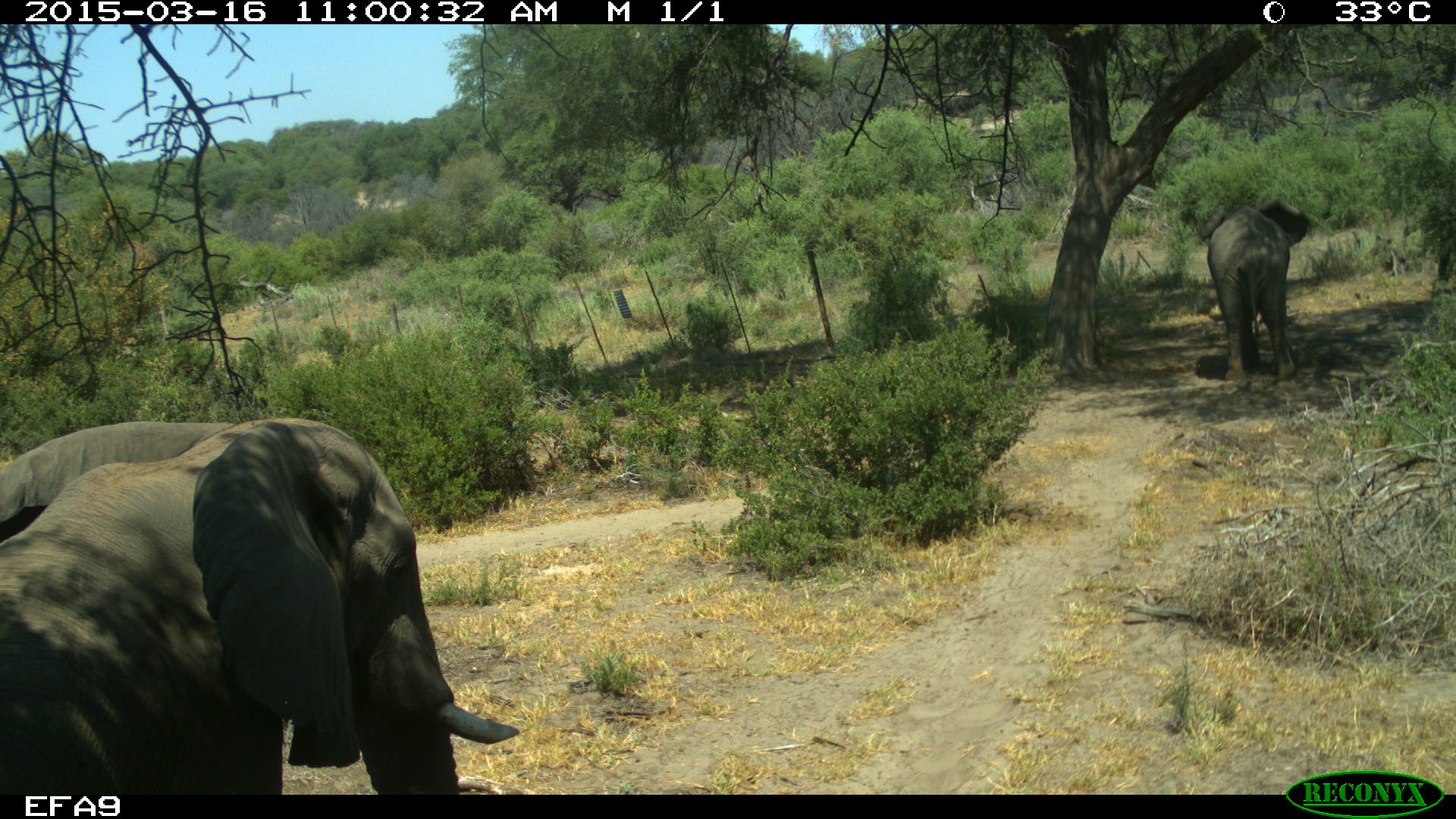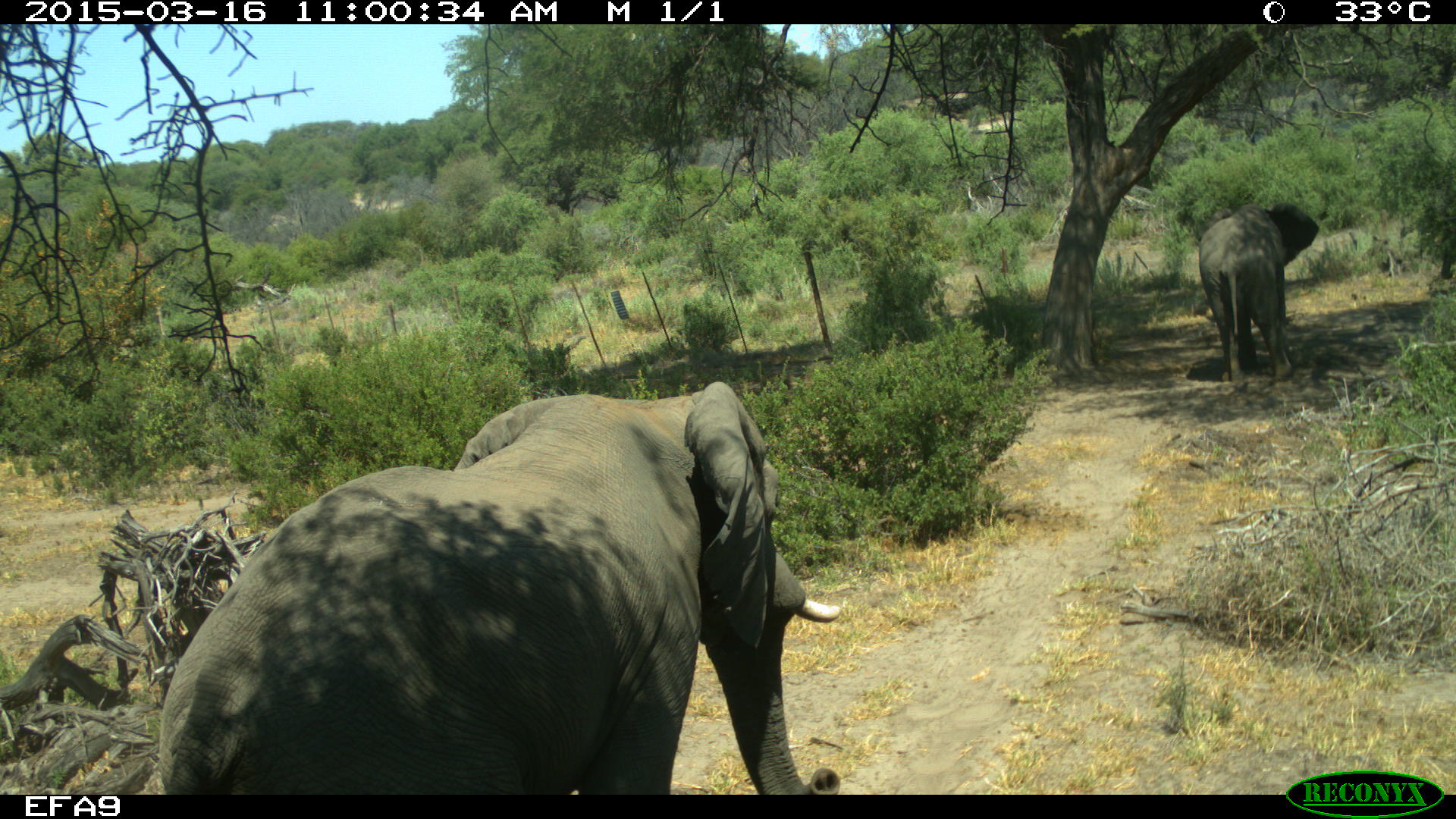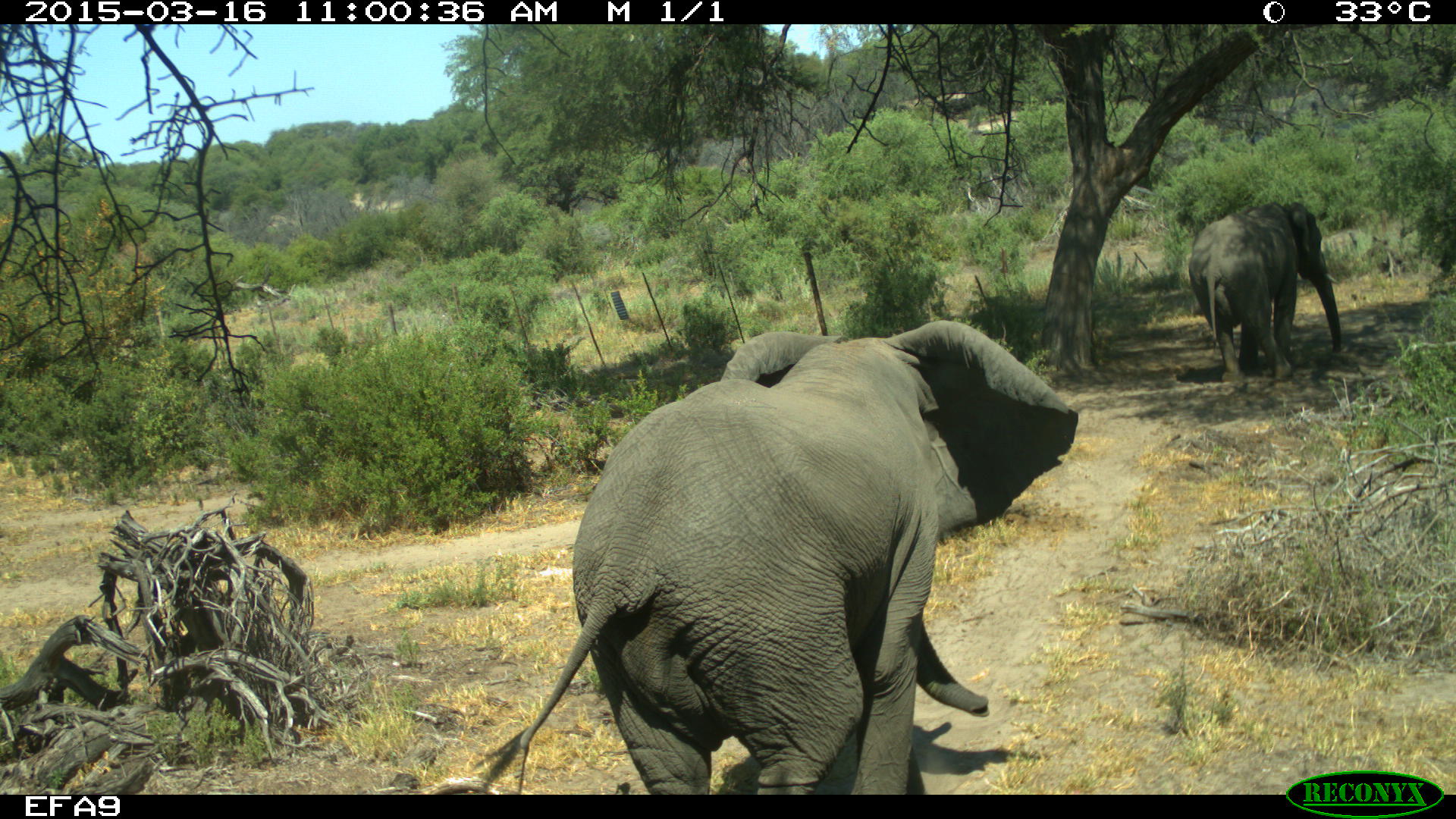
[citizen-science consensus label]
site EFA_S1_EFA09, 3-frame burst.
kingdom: Animalia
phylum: Chordata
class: Mammalia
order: Proboscidea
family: Elephantidae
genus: Loxodonta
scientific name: Loxodonta africana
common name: african bush elephant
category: elephant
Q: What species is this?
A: Elephant (african bush elephant) (Loxodonta africana).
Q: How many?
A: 2.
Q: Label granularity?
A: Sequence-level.